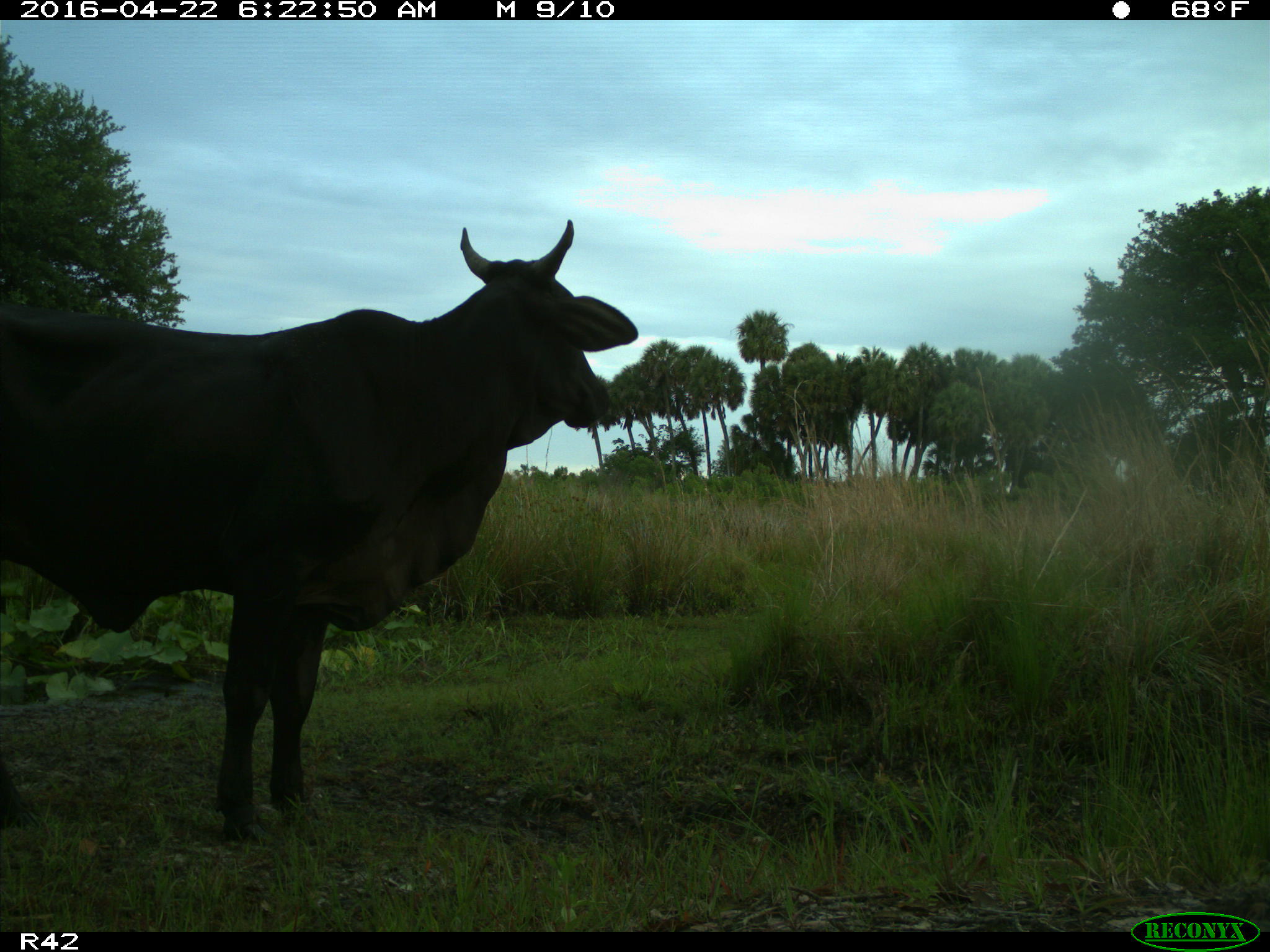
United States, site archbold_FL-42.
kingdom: Animalia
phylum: Chordata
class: Mammalia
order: Artiodactyla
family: Bovidae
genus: Bos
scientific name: Bos taurus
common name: domestic cow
Bos taurus (domestic cow).